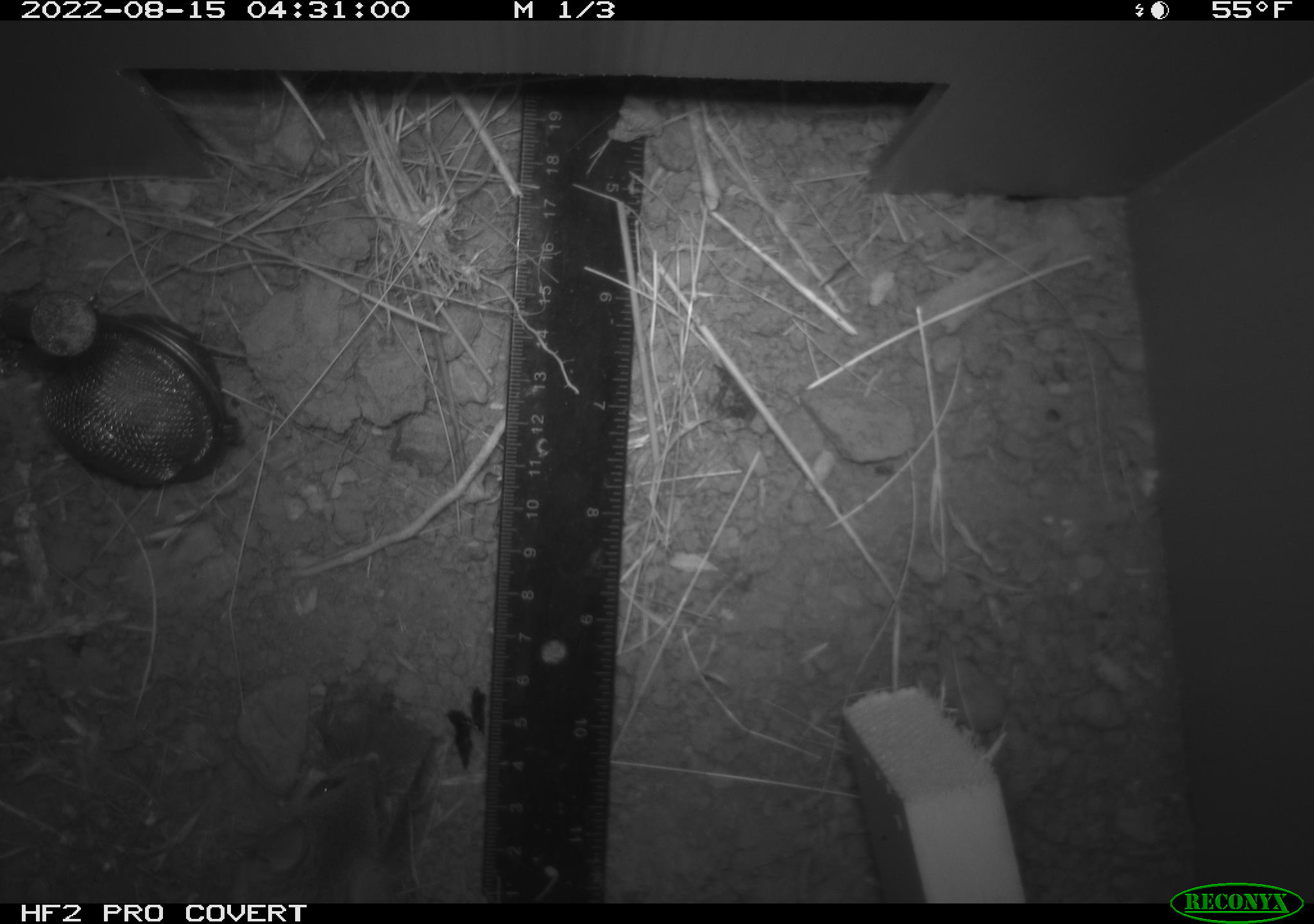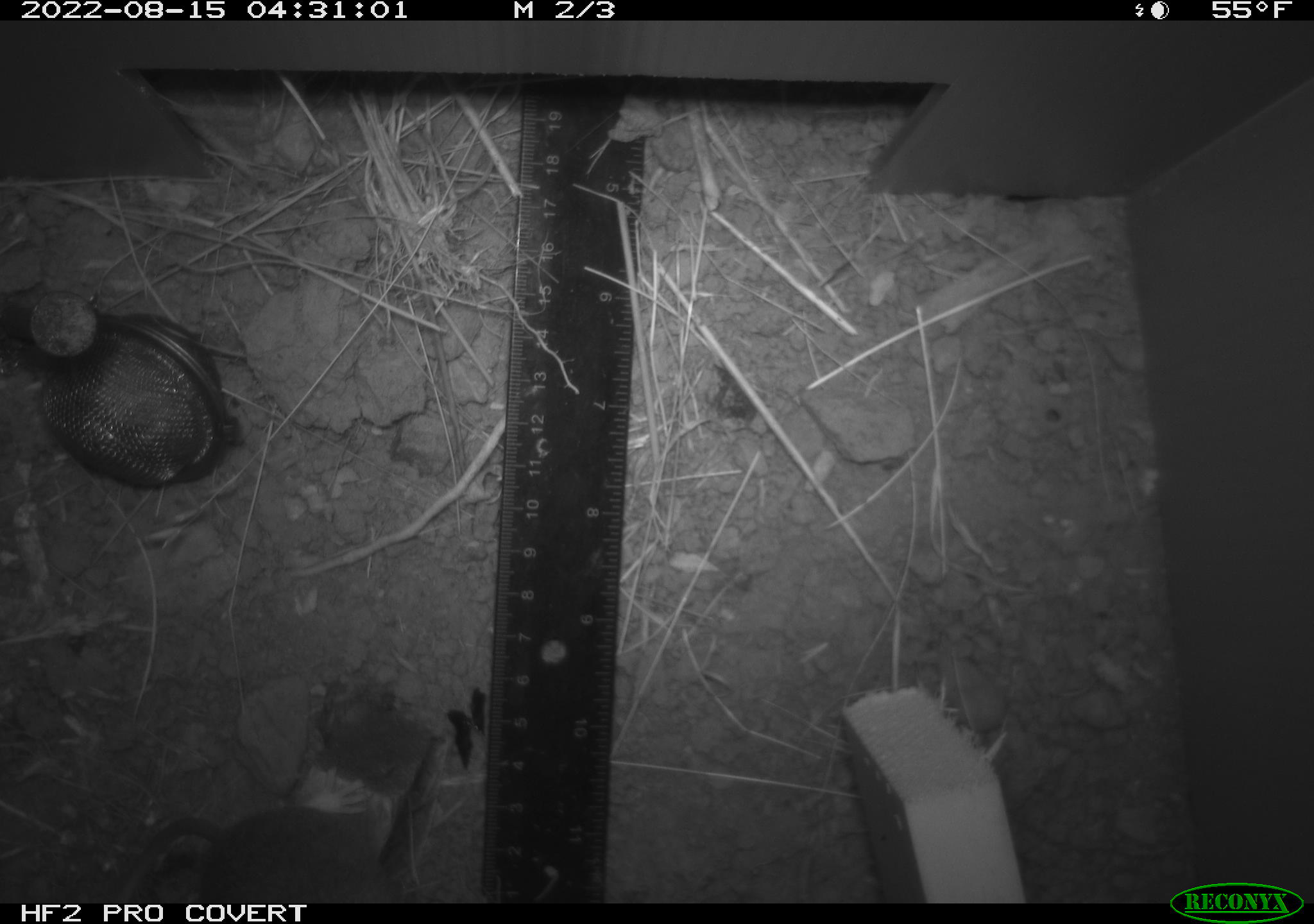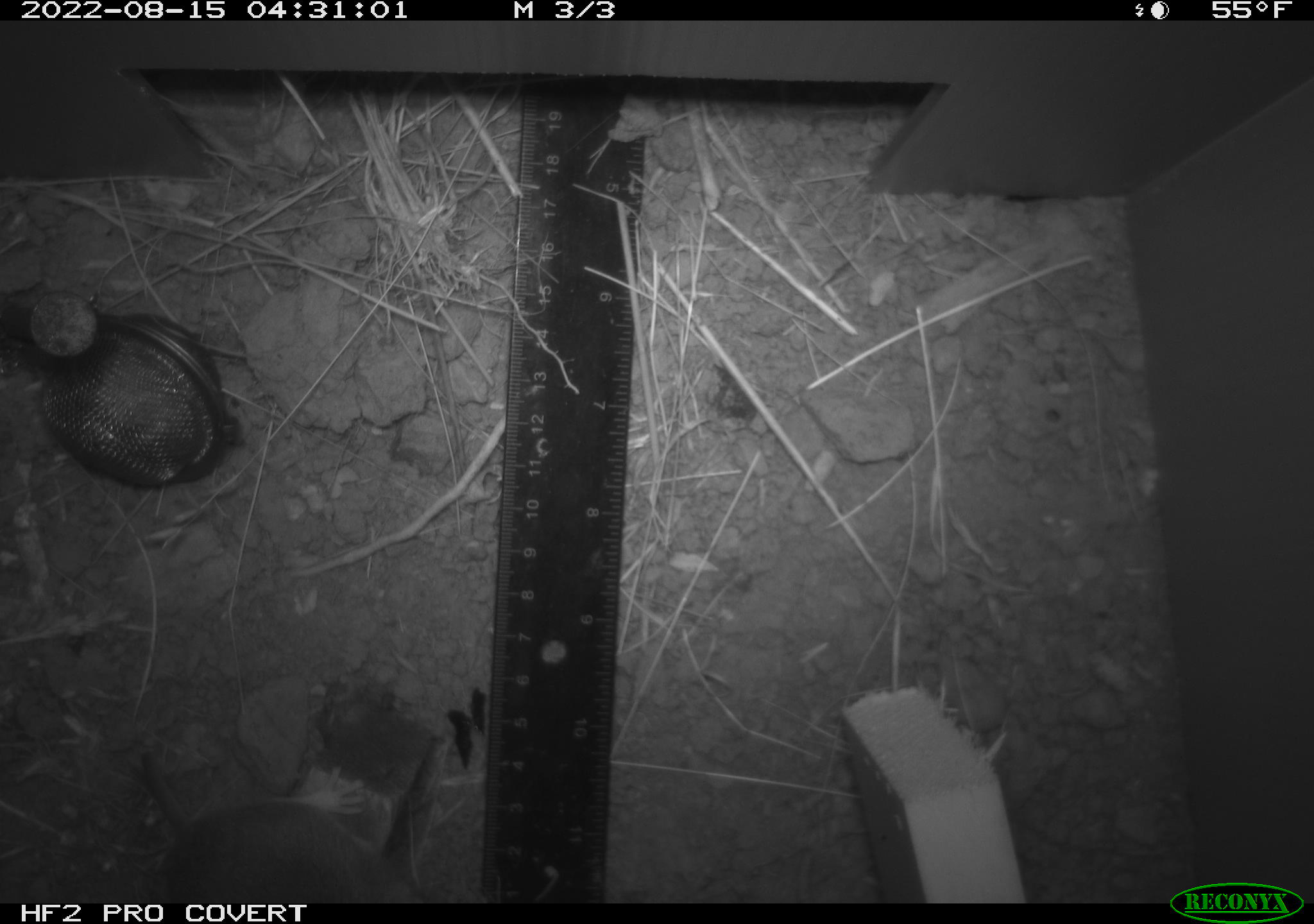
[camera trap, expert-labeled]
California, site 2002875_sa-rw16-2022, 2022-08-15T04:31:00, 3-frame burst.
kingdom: Animalia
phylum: Chordata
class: Mammalia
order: Rodentia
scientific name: Rodentia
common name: mouse species